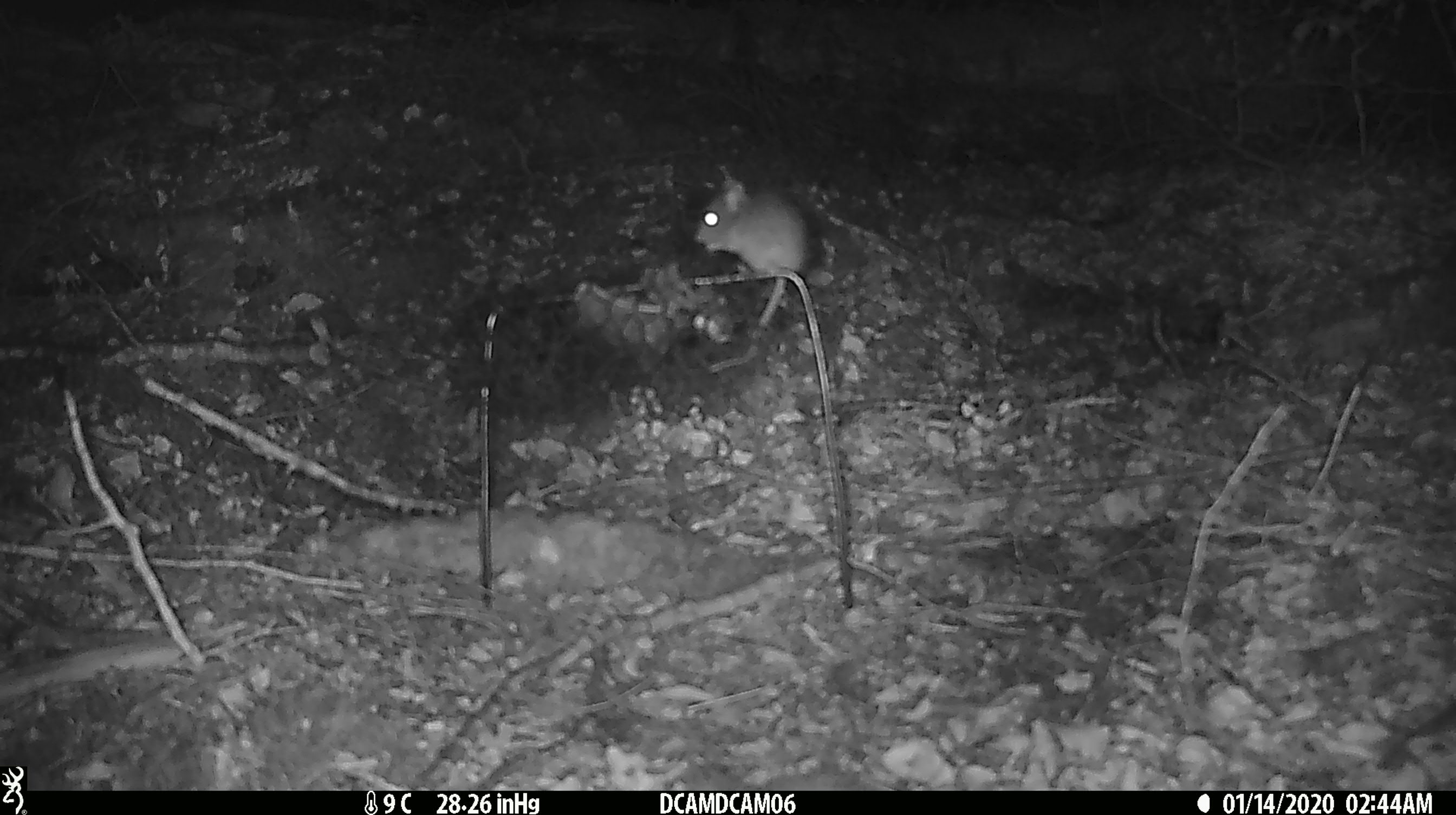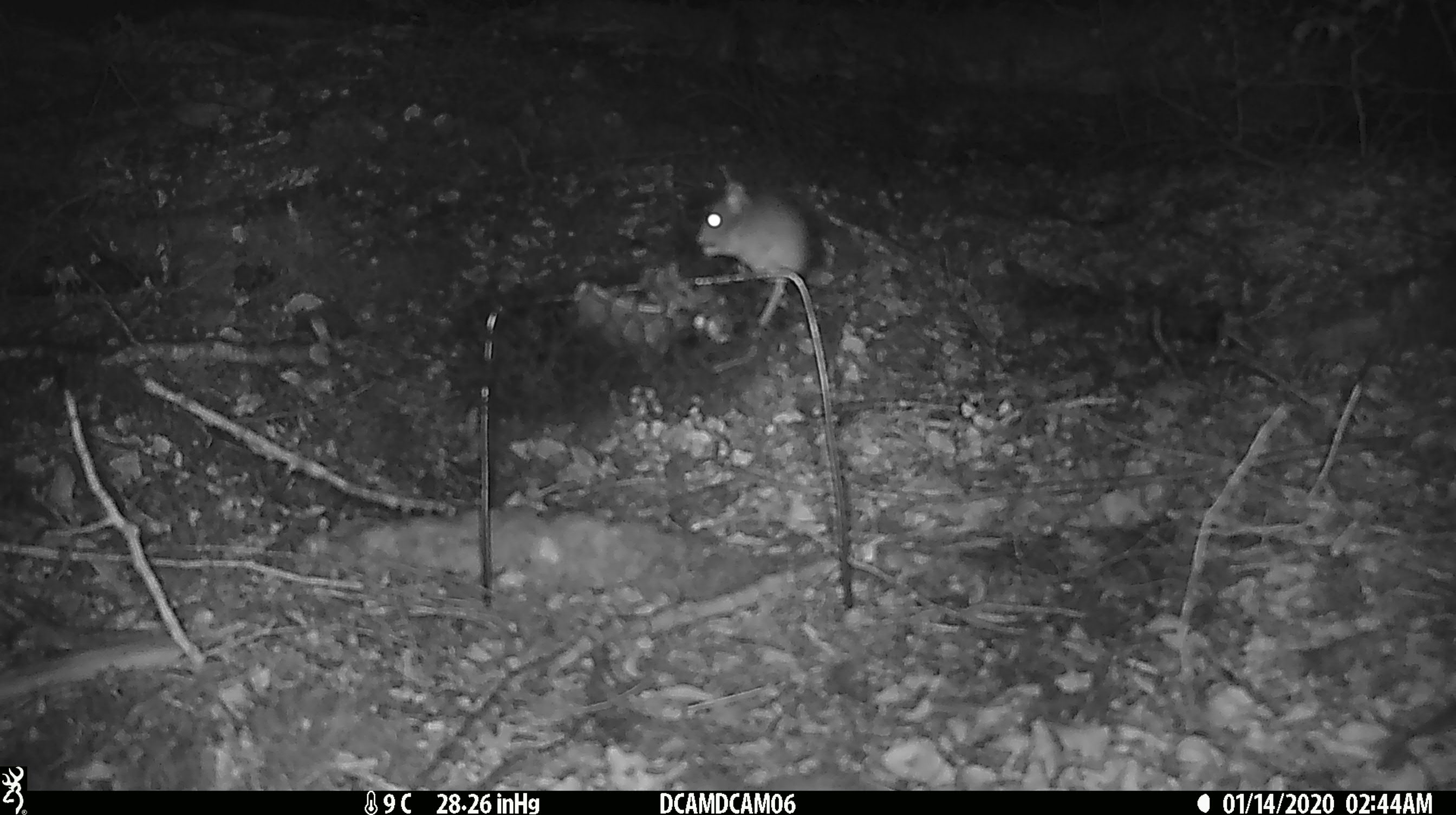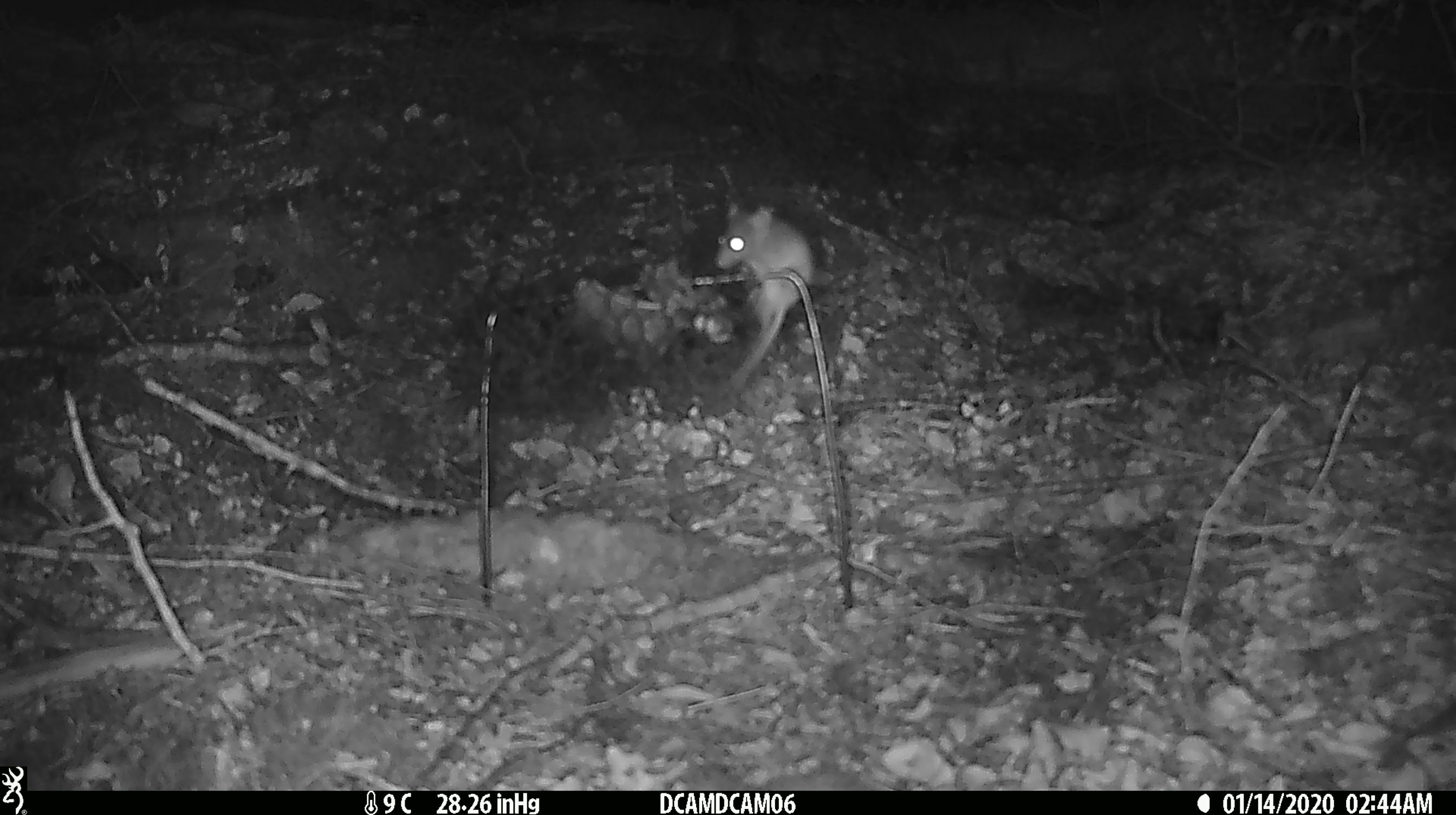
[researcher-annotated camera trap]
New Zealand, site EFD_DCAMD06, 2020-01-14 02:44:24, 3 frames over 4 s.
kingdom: Animalia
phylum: Chordata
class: Mammalia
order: Rodentia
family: Muridae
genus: Mus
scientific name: Mus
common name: mouse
Mouse (Mus).